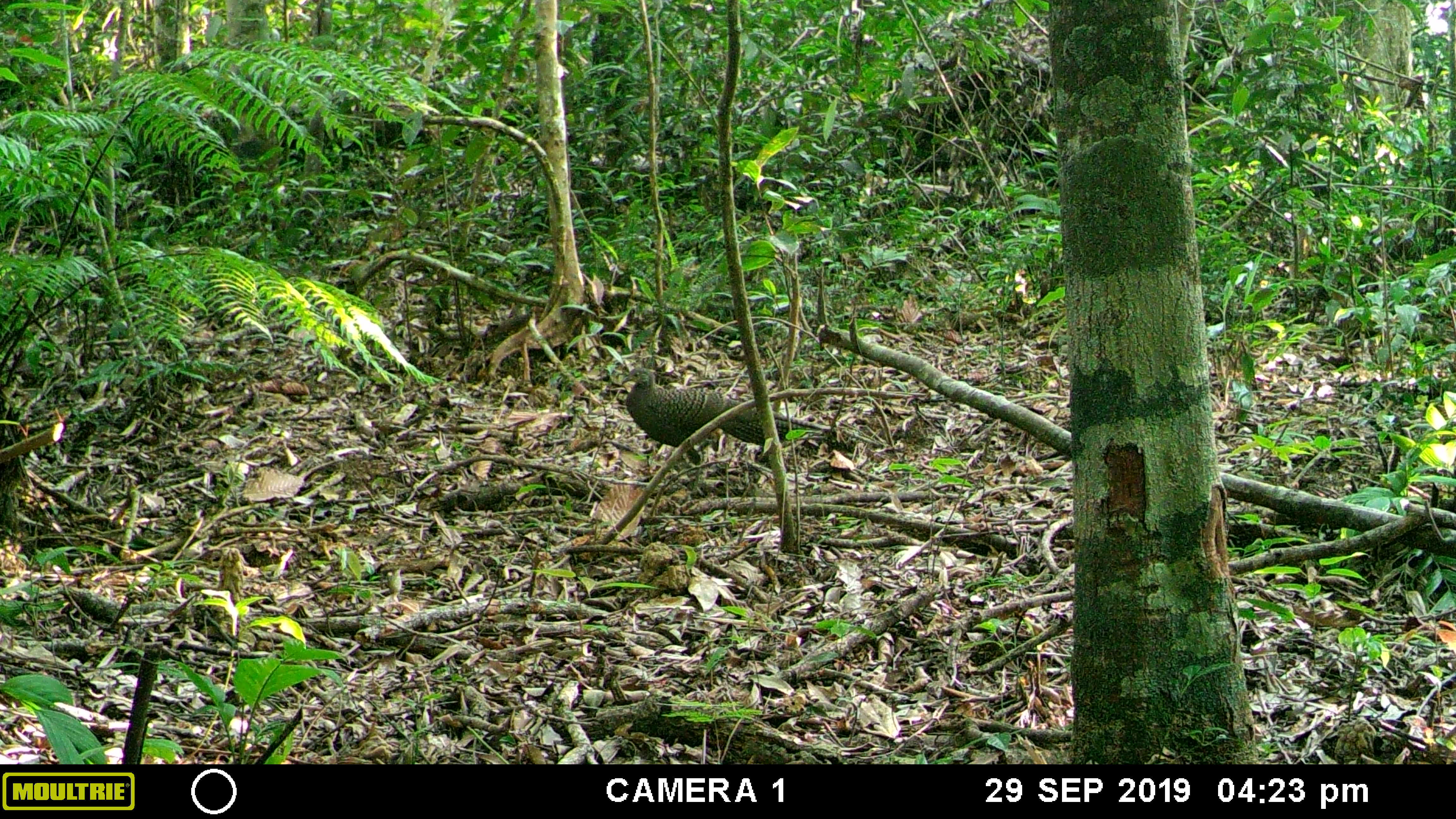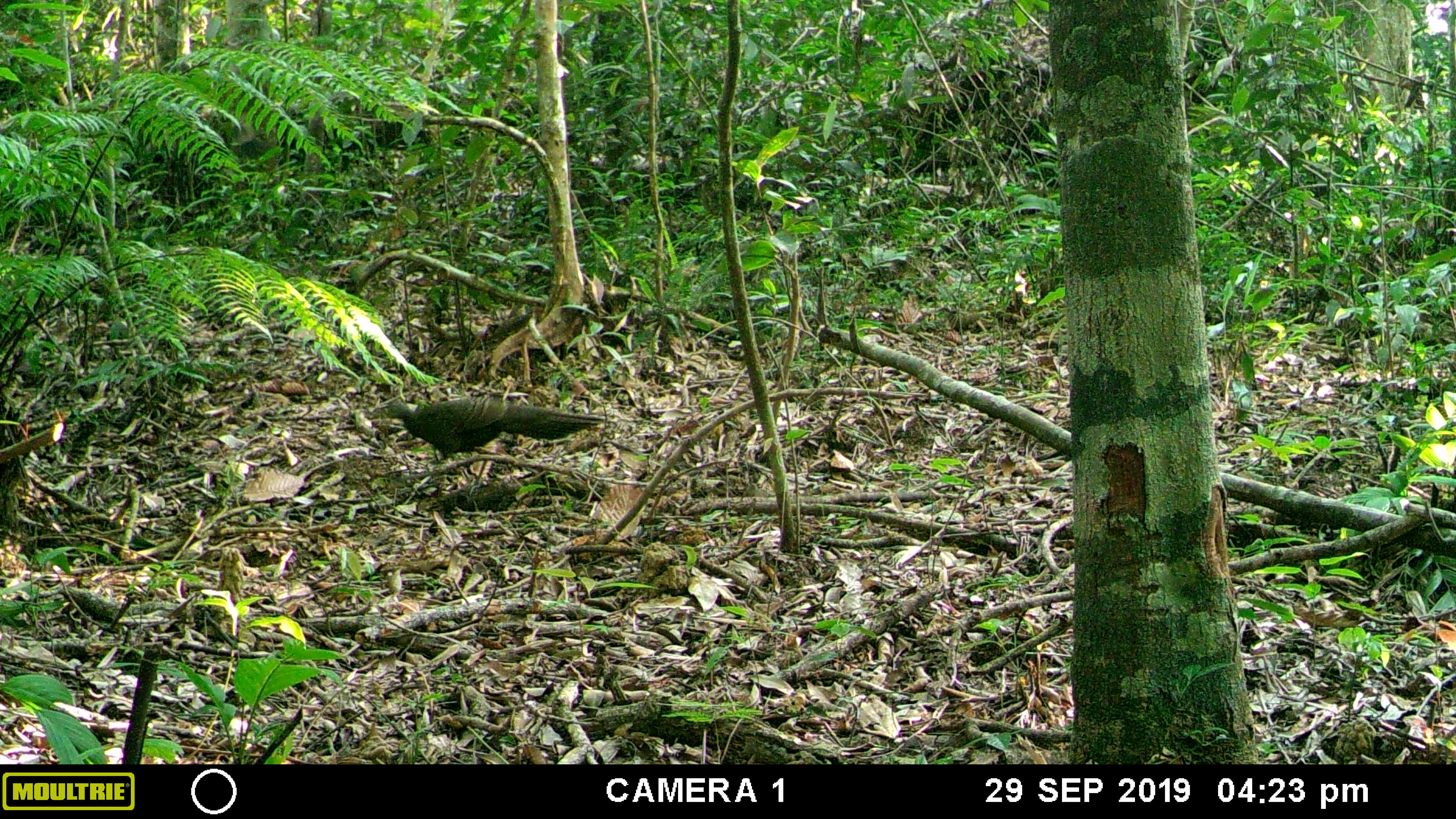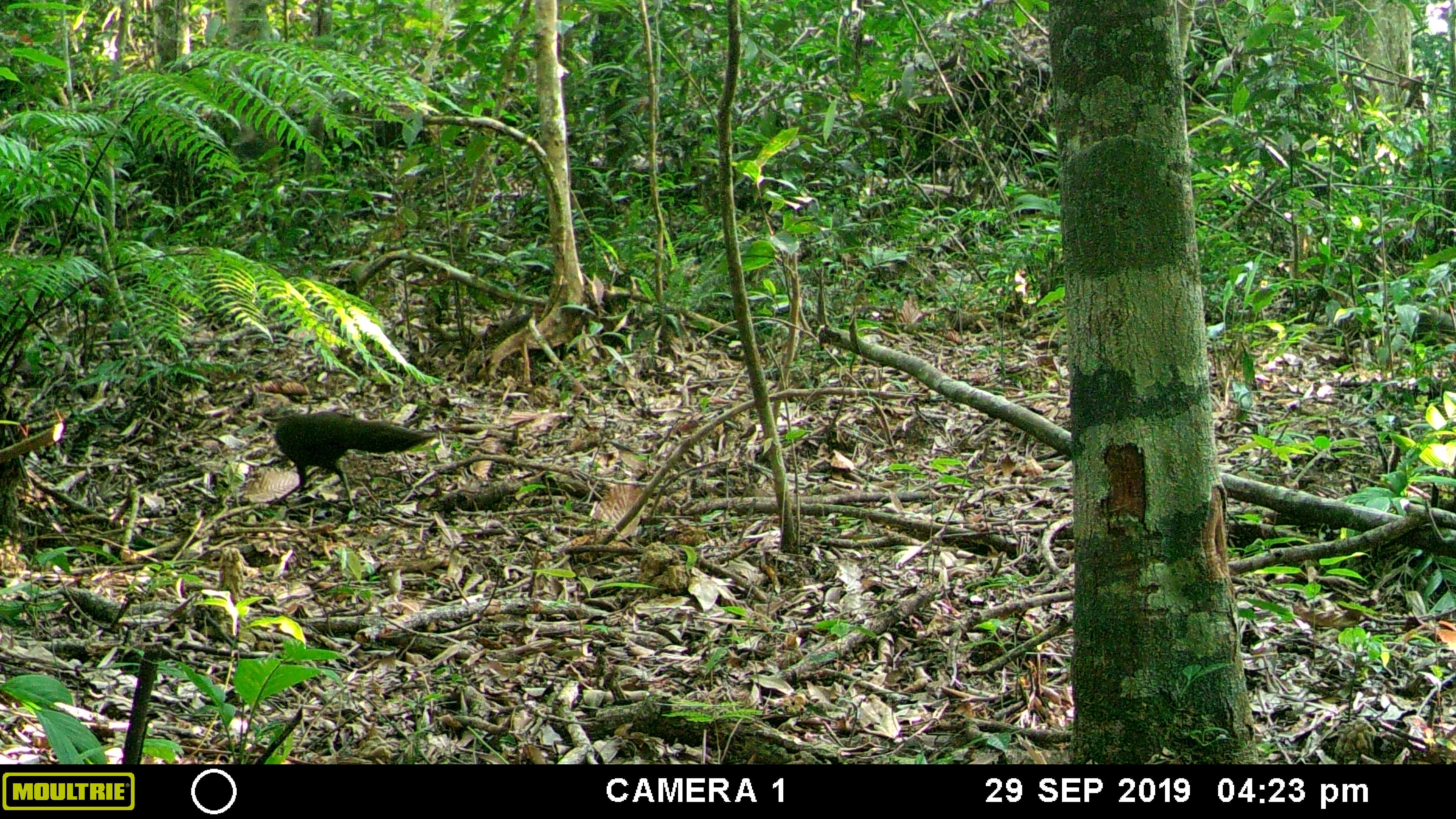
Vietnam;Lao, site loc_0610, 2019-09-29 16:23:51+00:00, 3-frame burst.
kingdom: Animalia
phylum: Chordata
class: Aves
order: Galliformes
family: Phasianidae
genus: Polyplectron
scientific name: Polyplectron bicalcaratum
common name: gray peacock-pheasant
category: grey peacock pheasant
Grey peacock pheasant (gray peacock-pheasant) (Polyplectron bicalcaratum). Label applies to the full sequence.